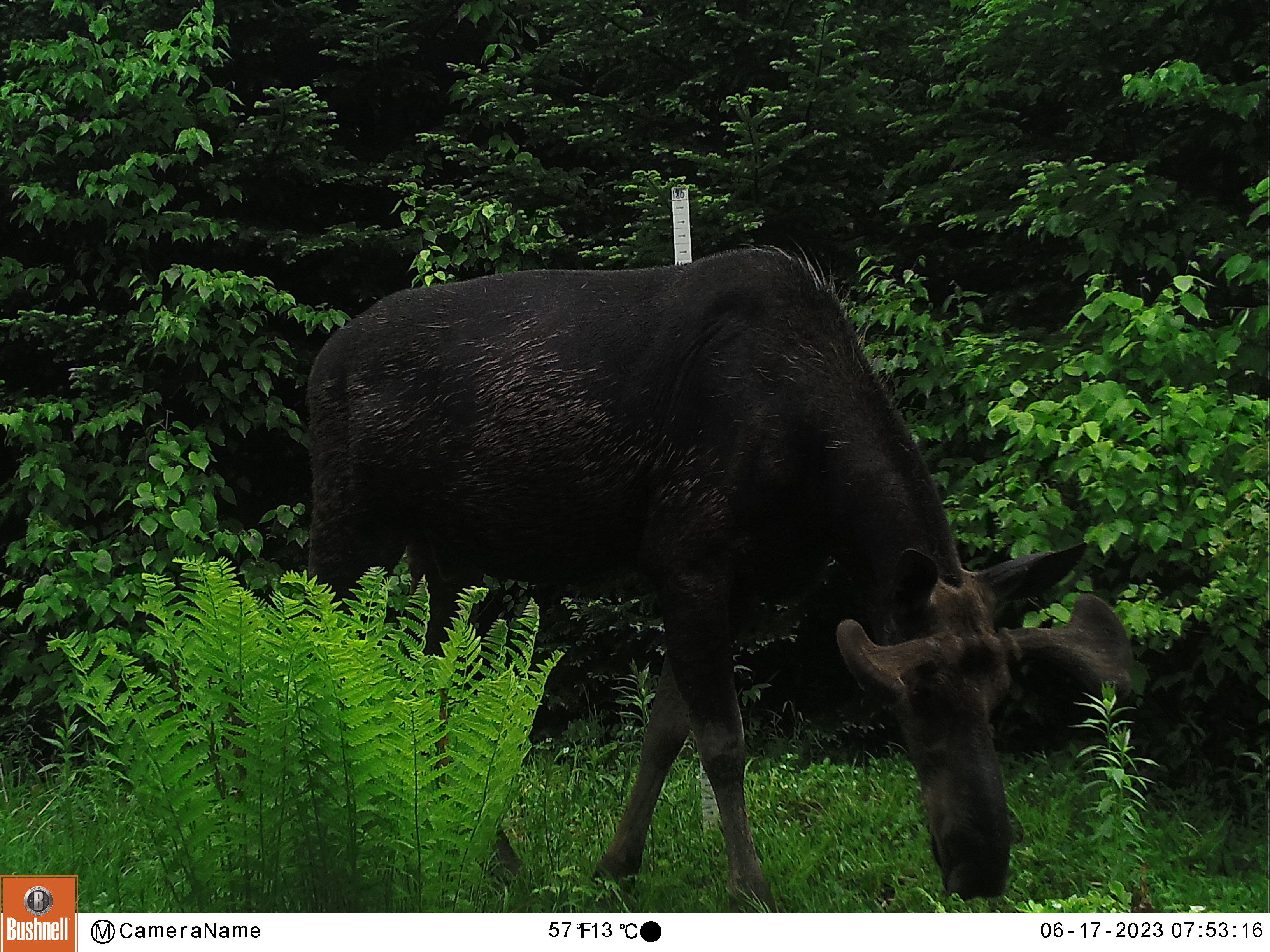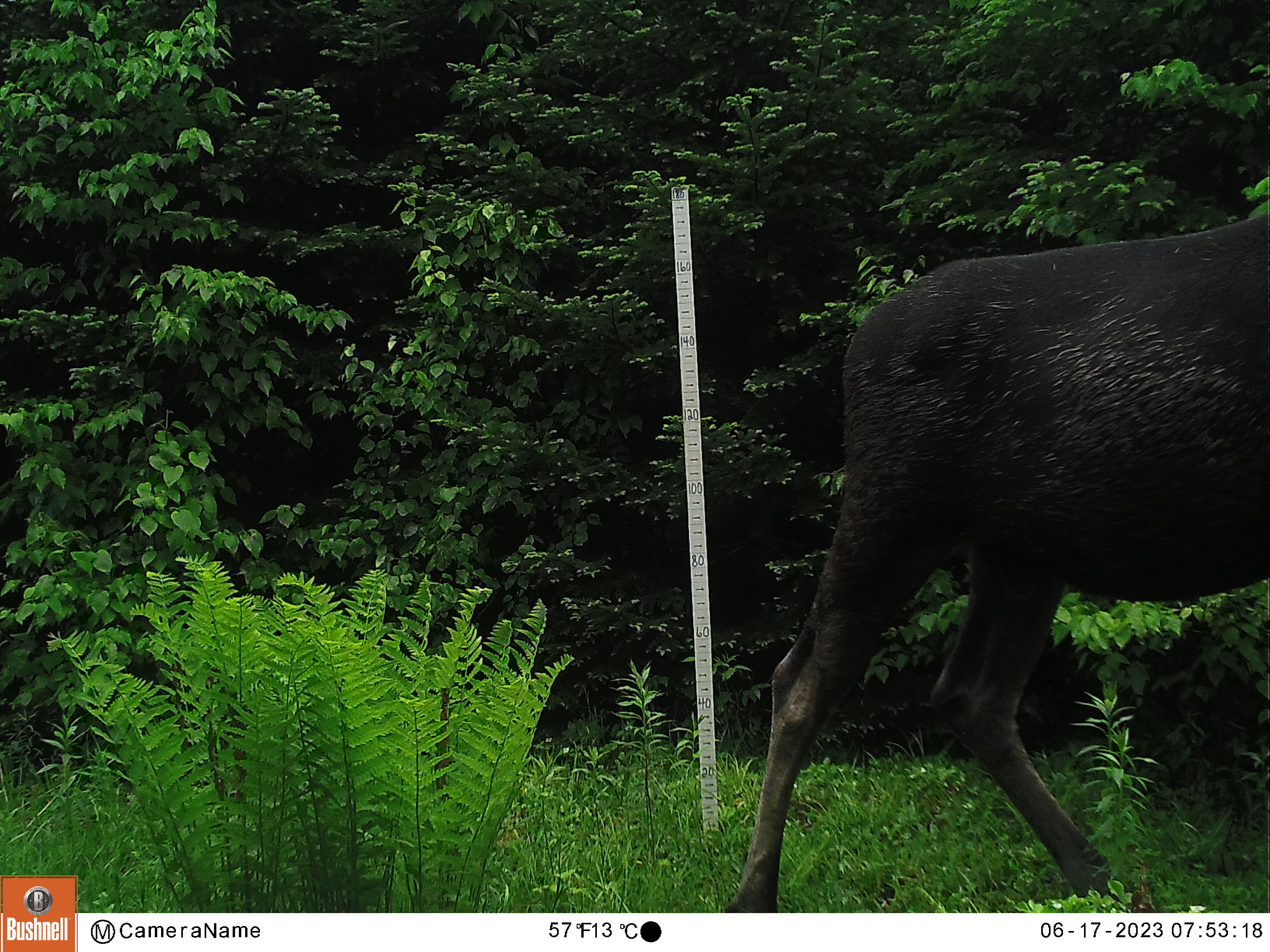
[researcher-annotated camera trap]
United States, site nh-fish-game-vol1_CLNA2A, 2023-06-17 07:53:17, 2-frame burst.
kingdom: Animalia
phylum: Chordata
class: Mammalia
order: Artiodactyla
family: Cervidae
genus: Alces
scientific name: Alces alces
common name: moose